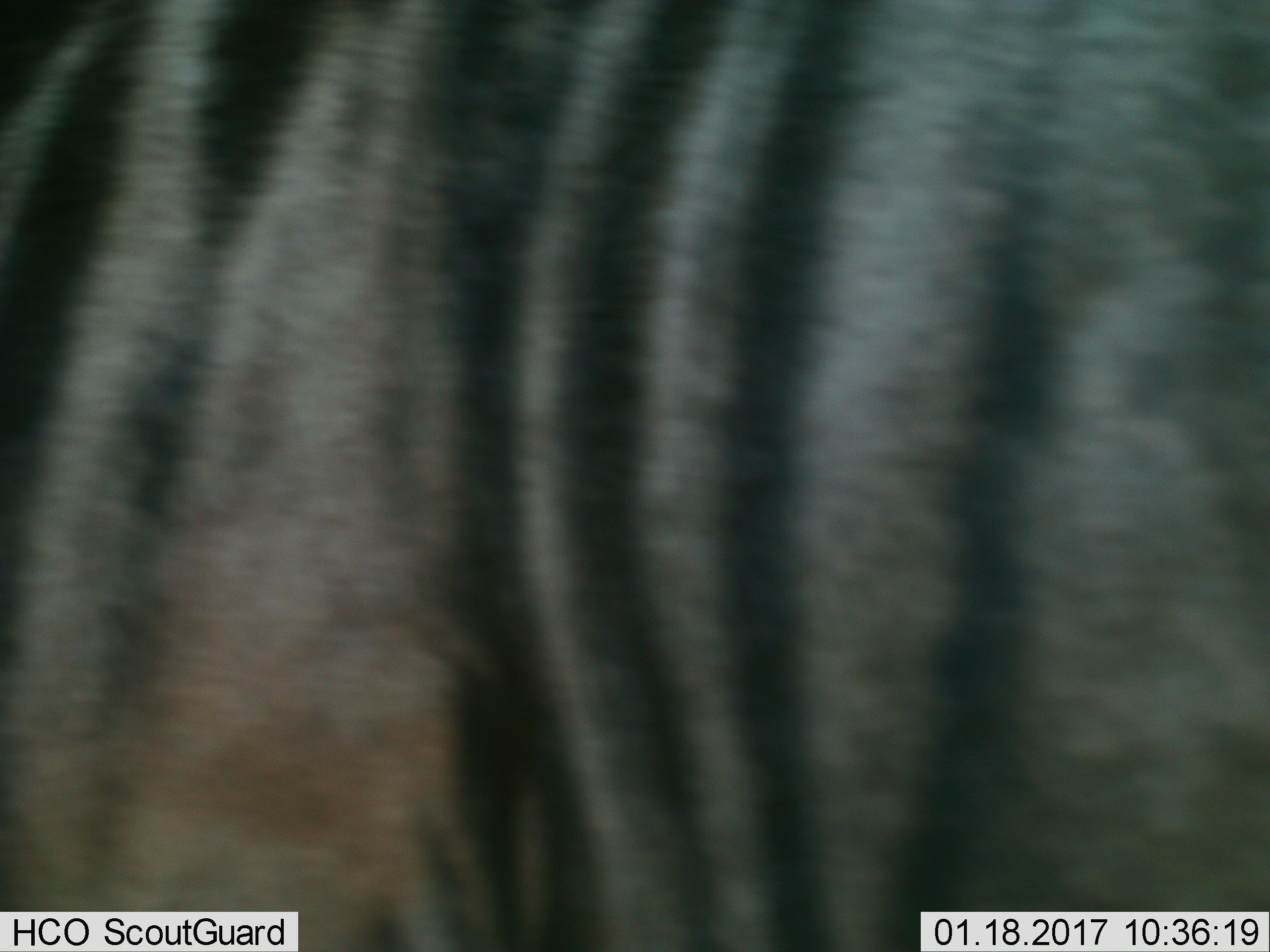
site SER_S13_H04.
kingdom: Animalia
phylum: Chordata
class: Mammalia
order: Artiodactyla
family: Bovidae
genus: Connochaetes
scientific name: Connochaetes taurinus taurinus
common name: blue wildebeest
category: wildebeestblue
Wildebeestblue (blue wildebeest) (Connochaetes taurinus taurinus), count 1. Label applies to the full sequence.